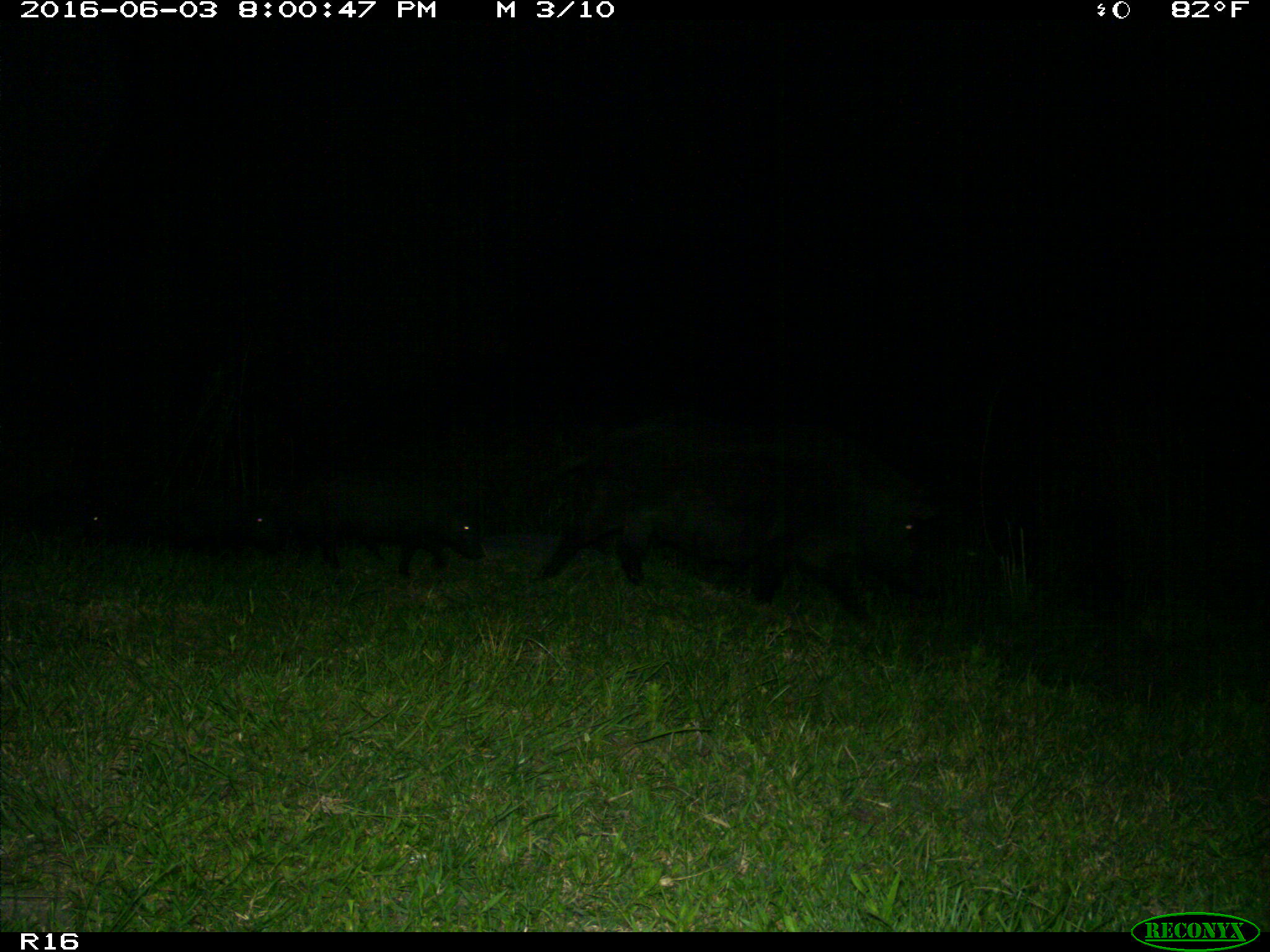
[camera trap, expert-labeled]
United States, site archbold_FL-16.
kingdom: Animalia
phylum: Chordata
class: Mammalia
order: Artiodactyla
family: Suidae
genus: Sus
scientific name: Sus scrofa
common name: wild boar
Sus scrofa (wild boar).